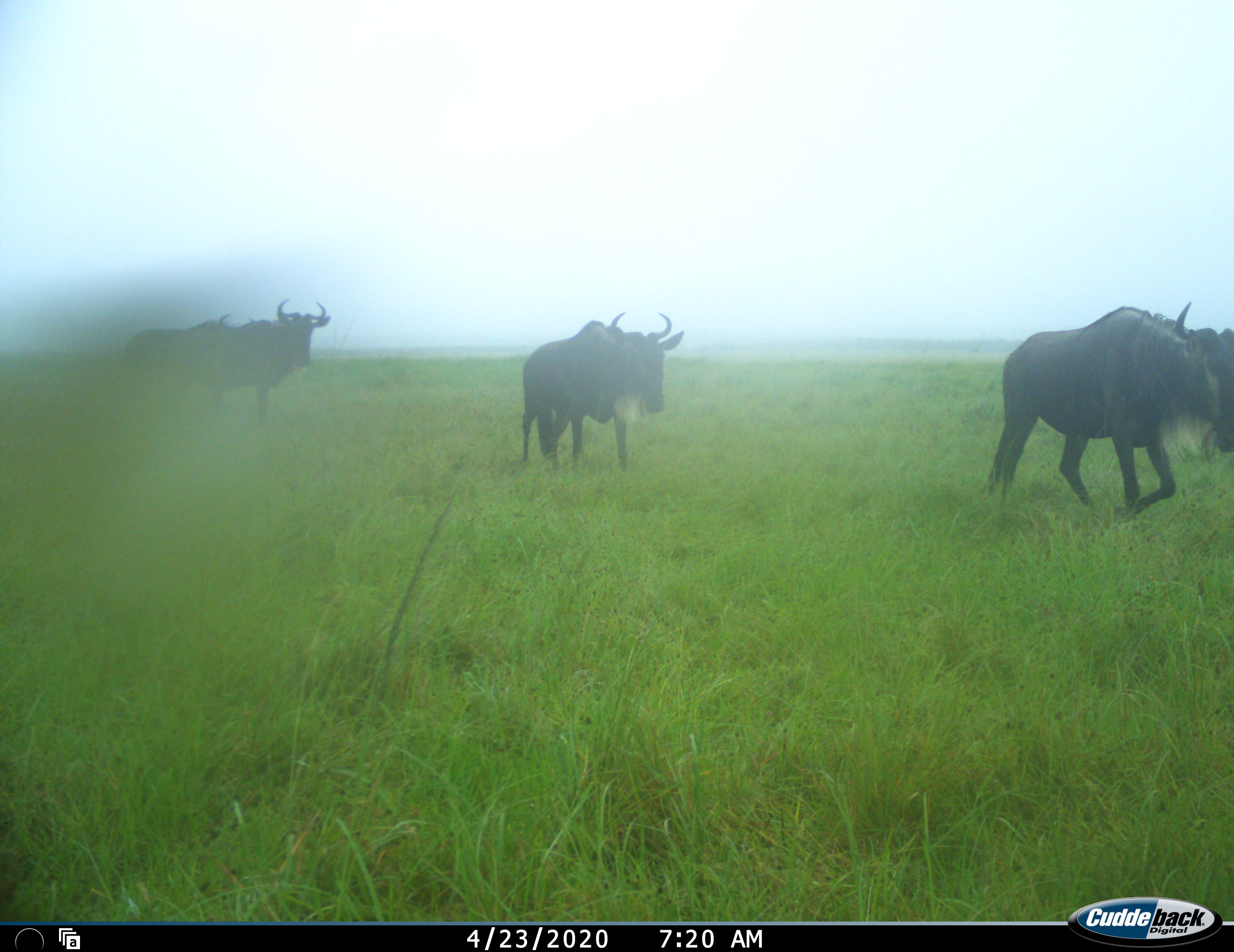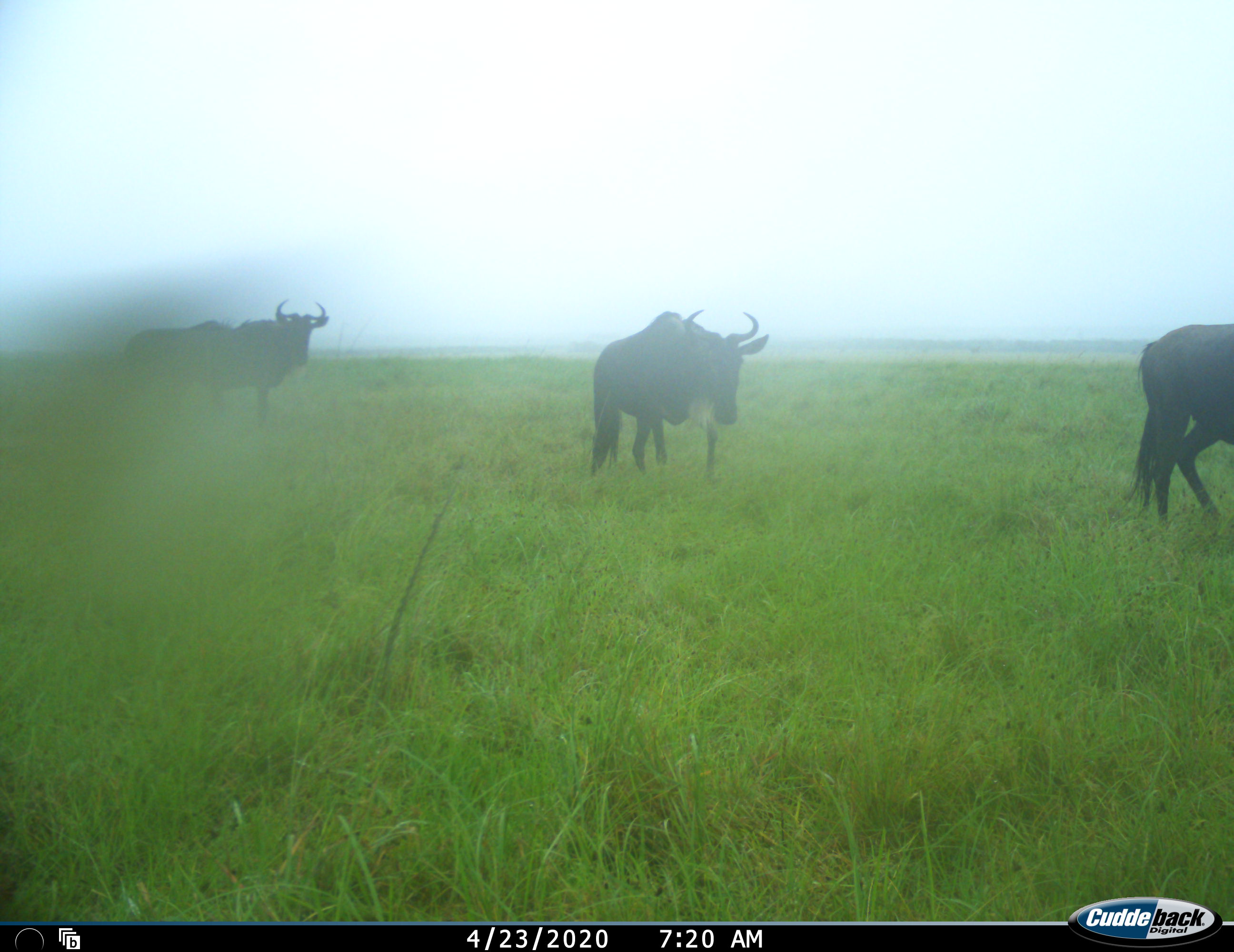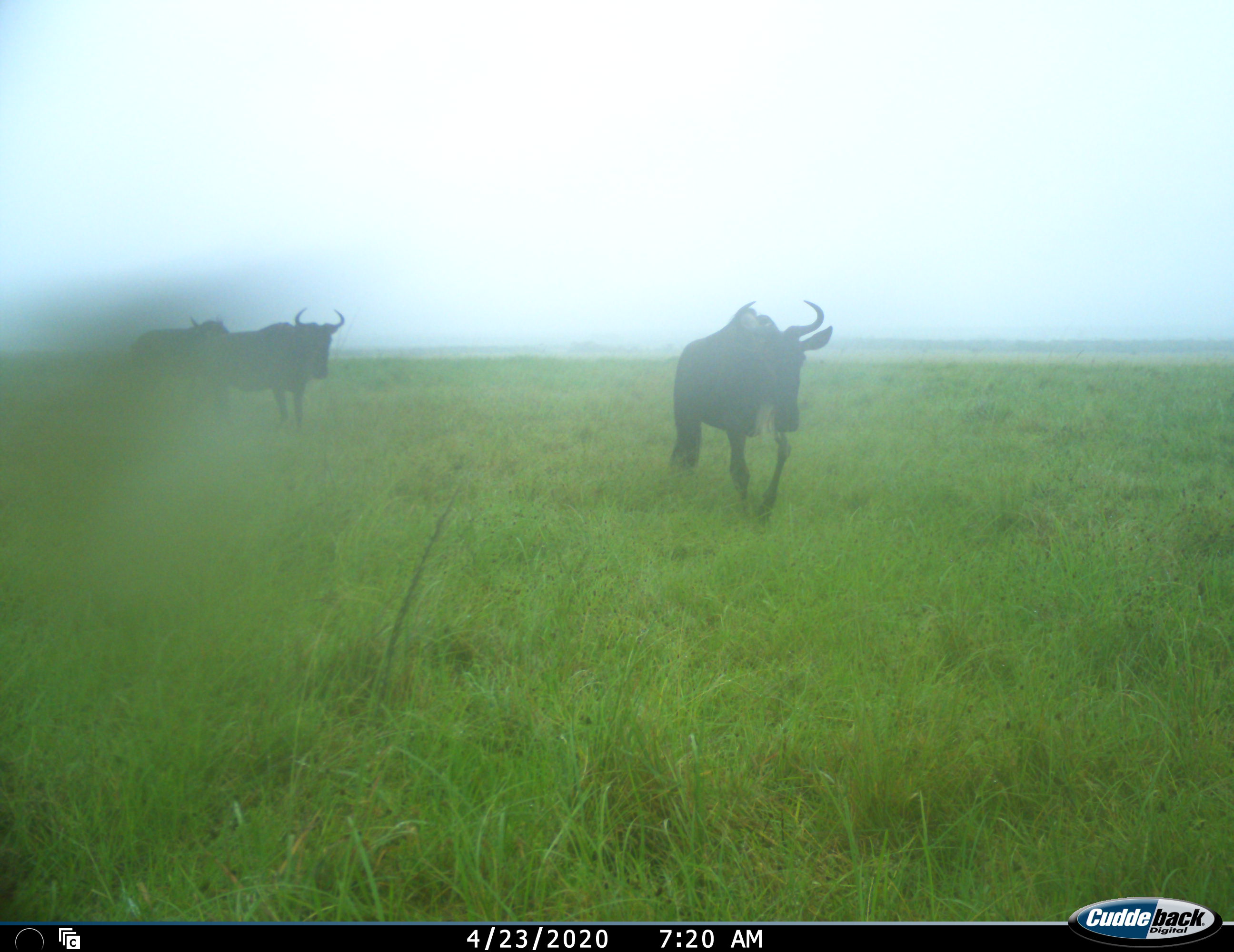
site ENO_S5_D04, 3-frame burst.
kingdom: Animalia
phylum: Chordata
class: Mammalia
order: Artiodactyla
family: Bovidae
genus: Connochaetes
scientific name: Connochaetes taurinus taurinus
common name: blue wildebeest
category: wildebeestblue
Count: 4.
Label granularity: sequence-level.